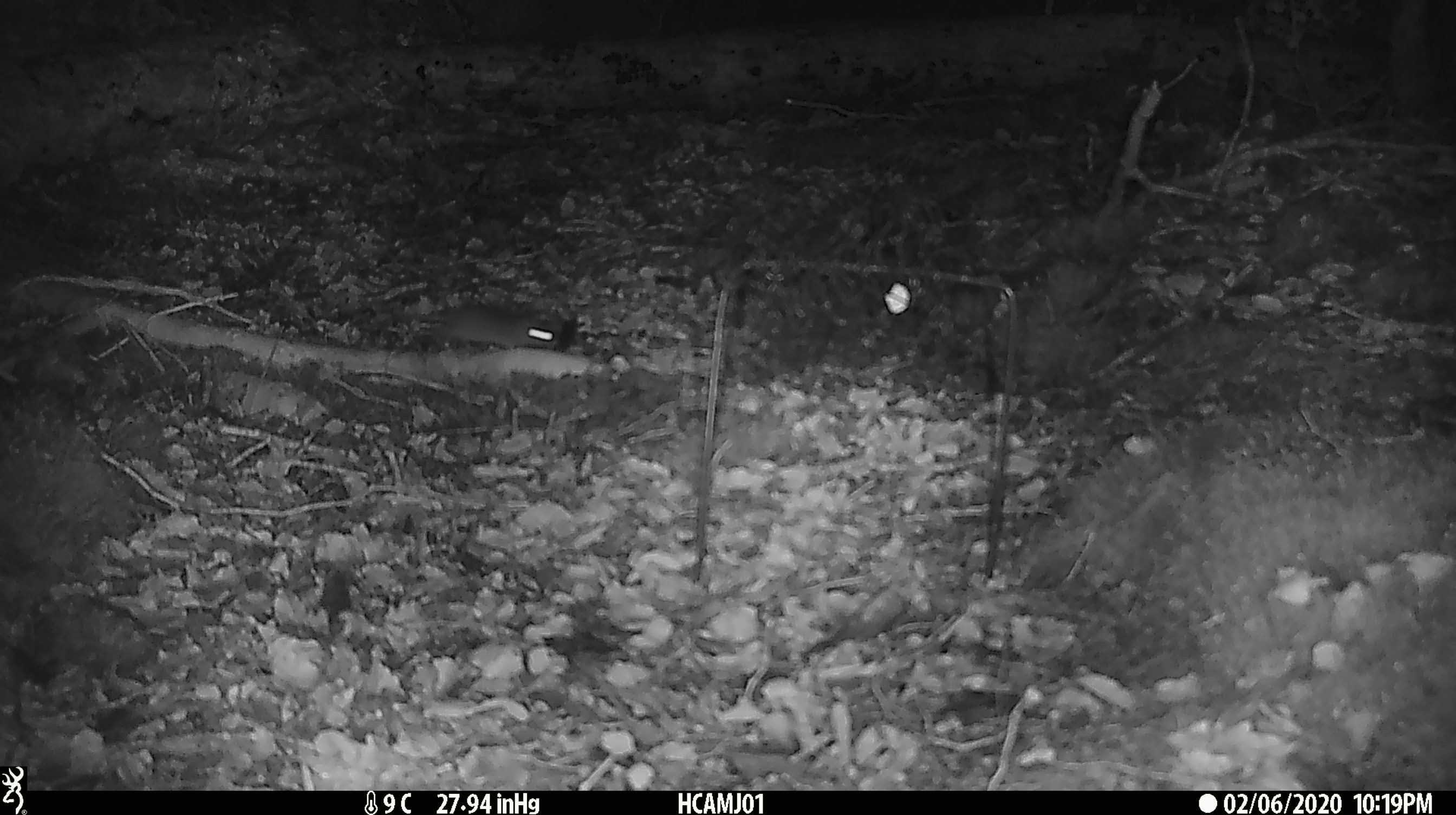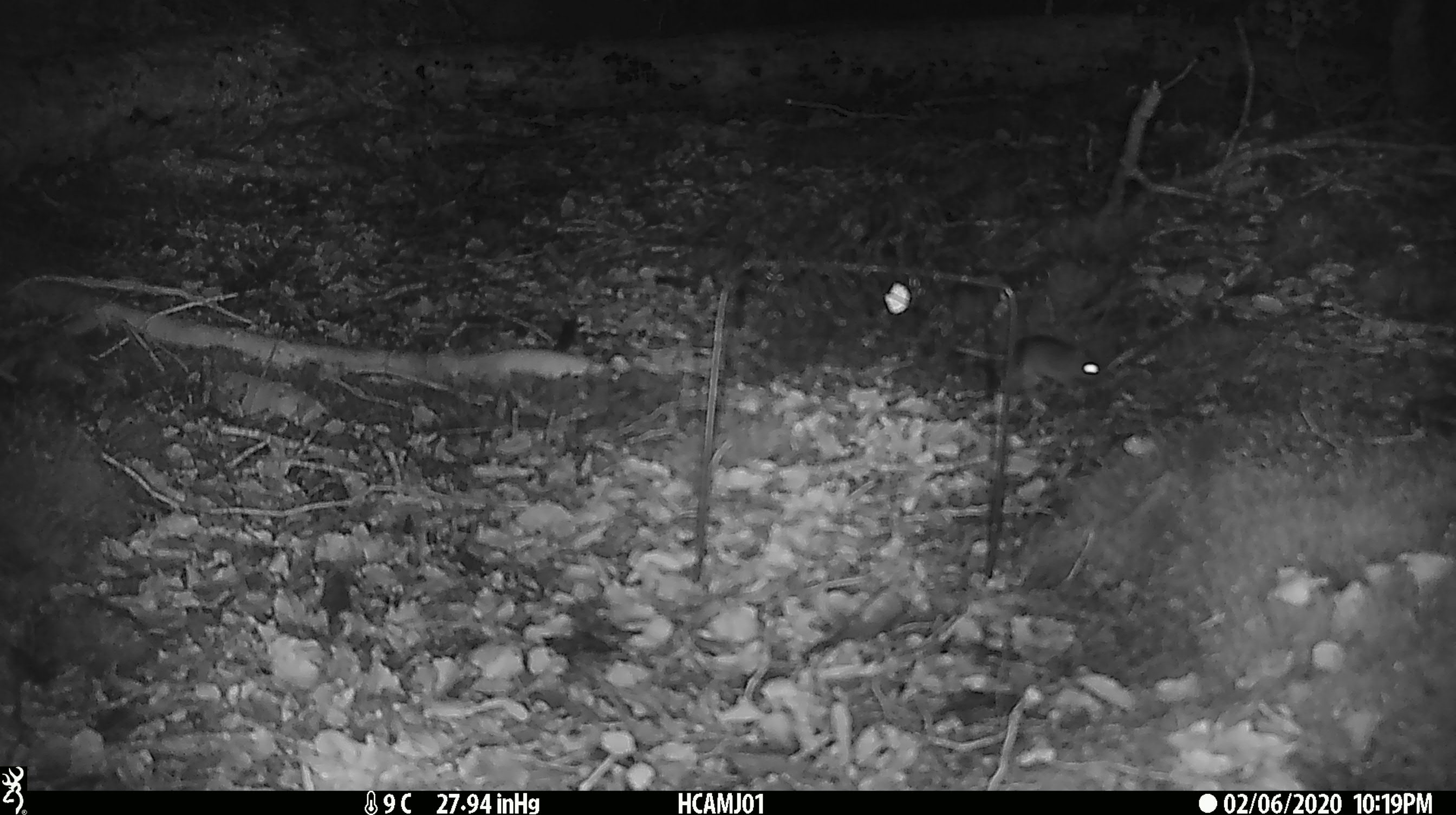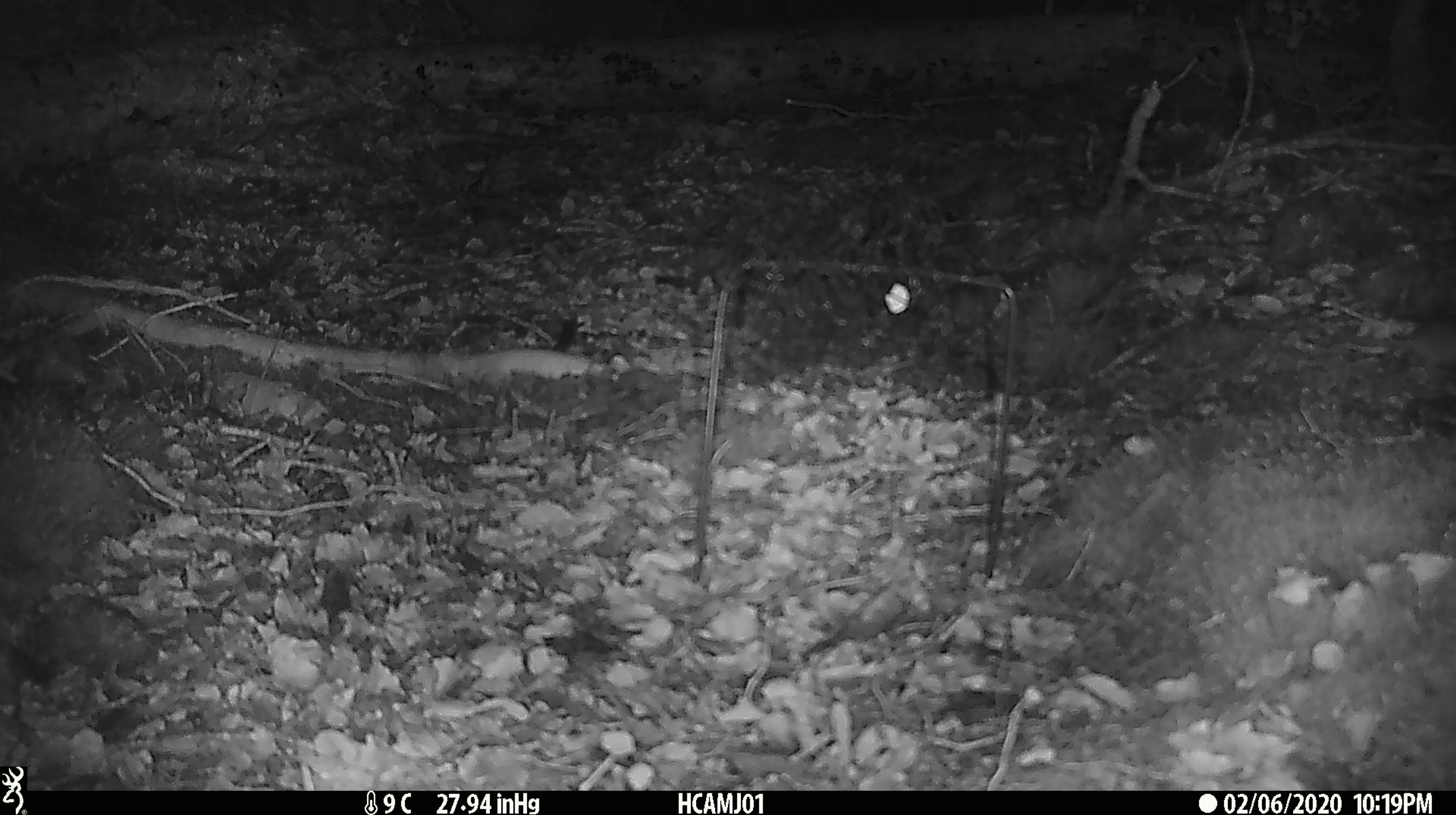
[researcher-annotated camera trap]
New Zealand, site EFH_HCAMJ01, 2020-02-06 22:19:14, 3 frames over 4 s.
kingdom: Animalia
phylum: Chordata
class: Mammalia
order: Rodentia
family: Muridae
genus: Mus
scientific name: Mus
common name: mouse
Mouse (Mus).